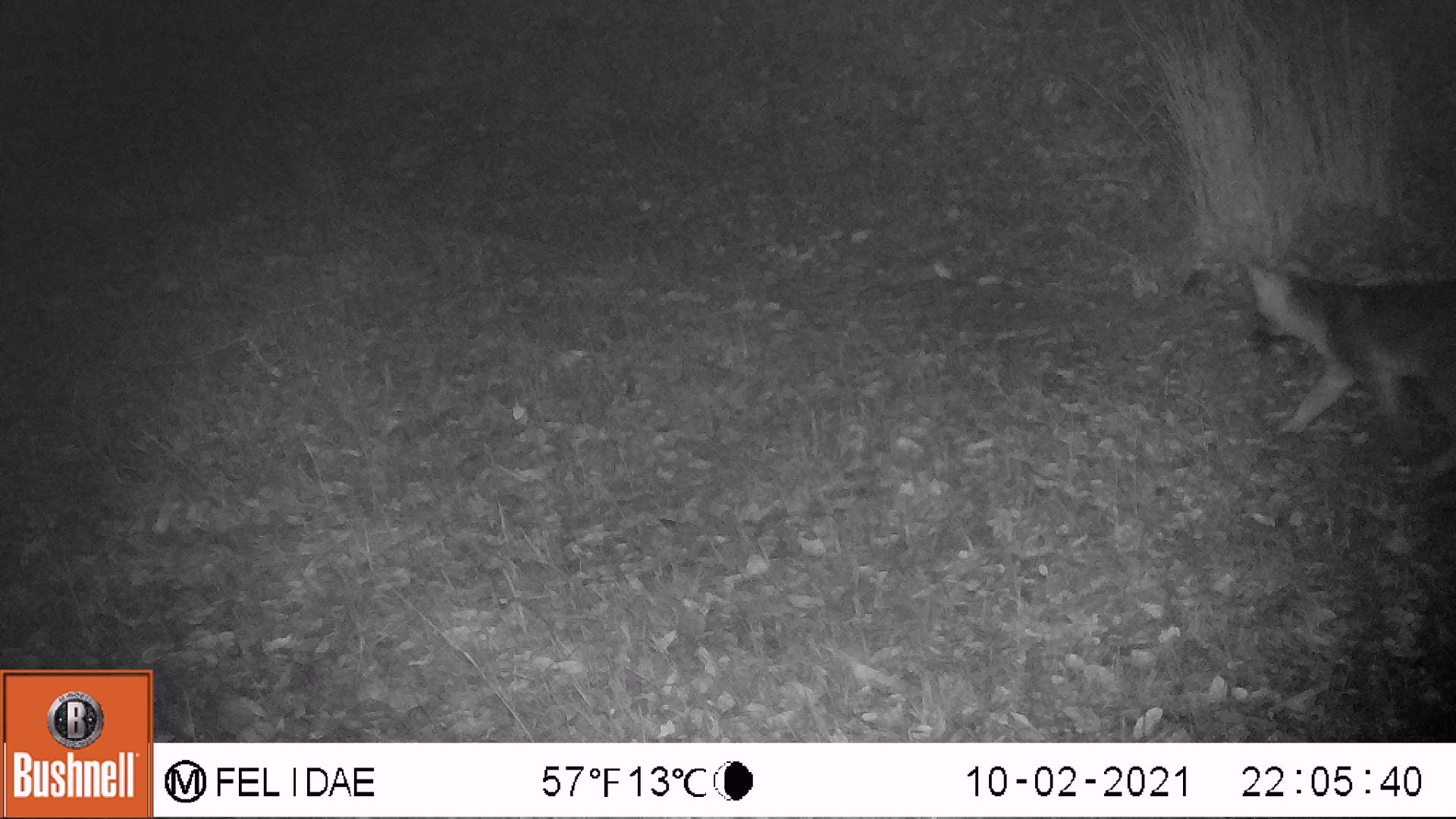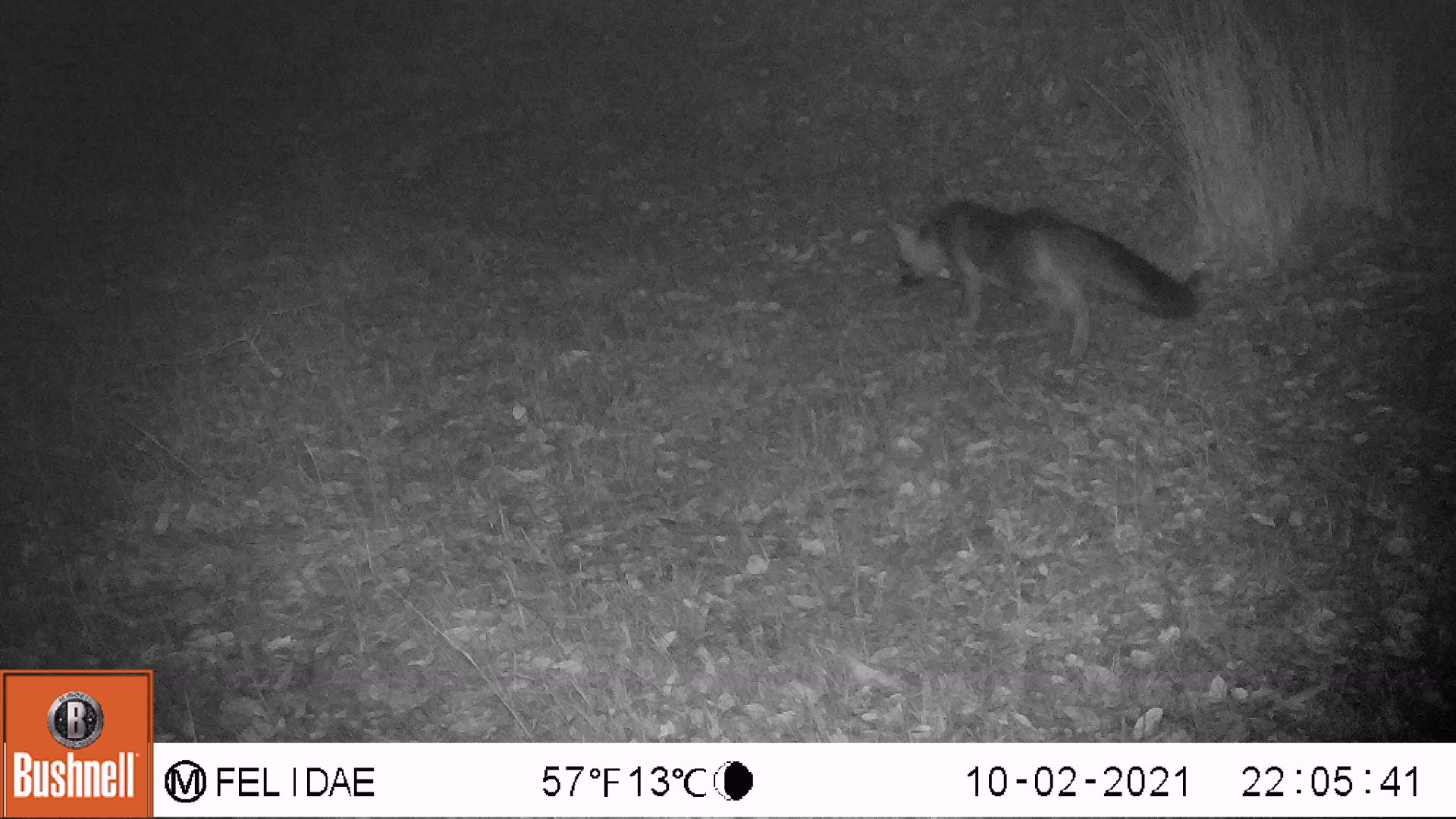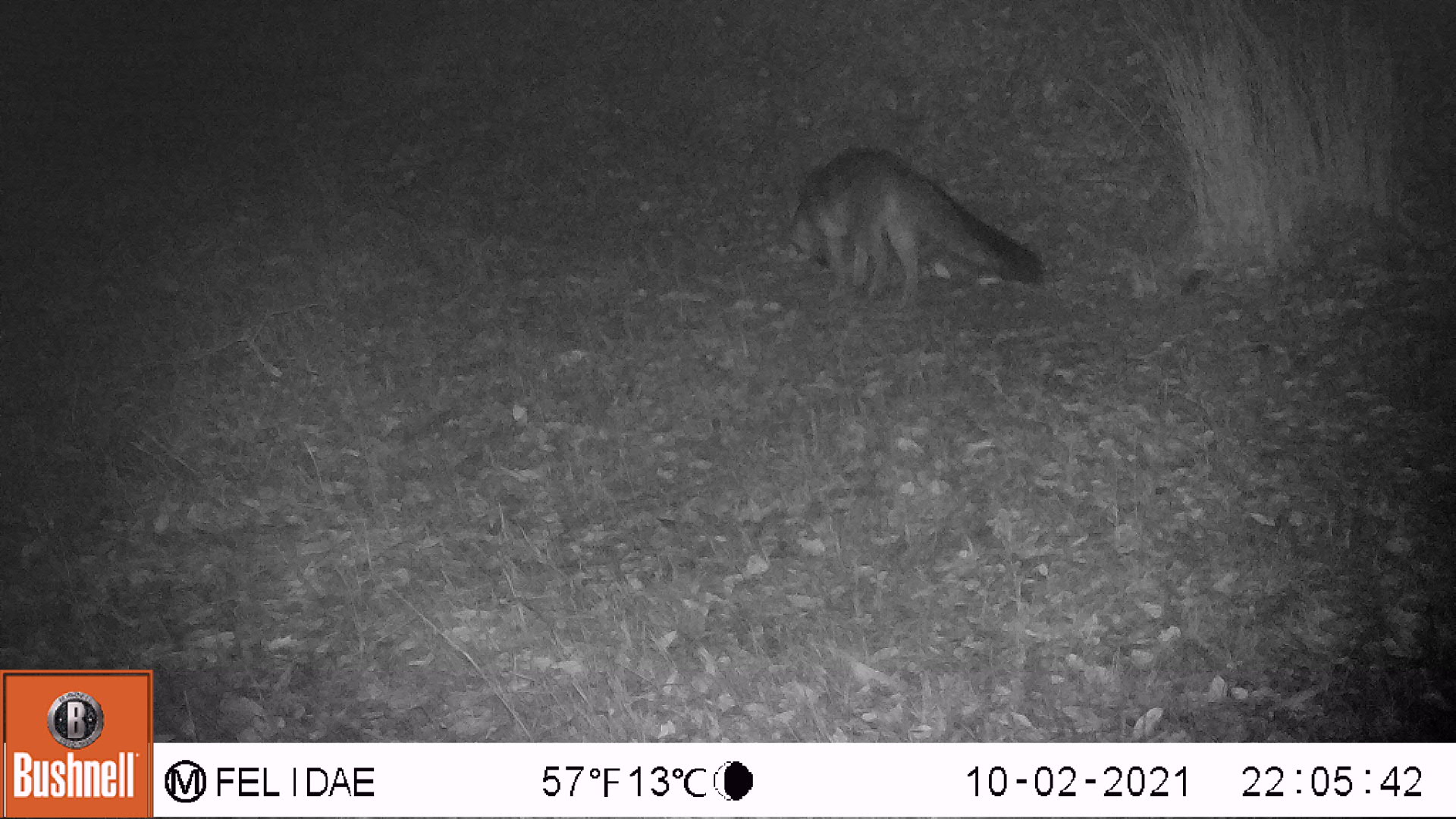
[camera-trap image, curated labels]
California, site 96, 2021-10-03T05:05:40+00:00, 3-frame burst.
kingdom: Animalia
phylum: Chordata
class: Mammalia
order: Carnivora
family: Canidae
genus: Urocyon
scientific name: Urocyon cinereoargenteus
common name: gray fox